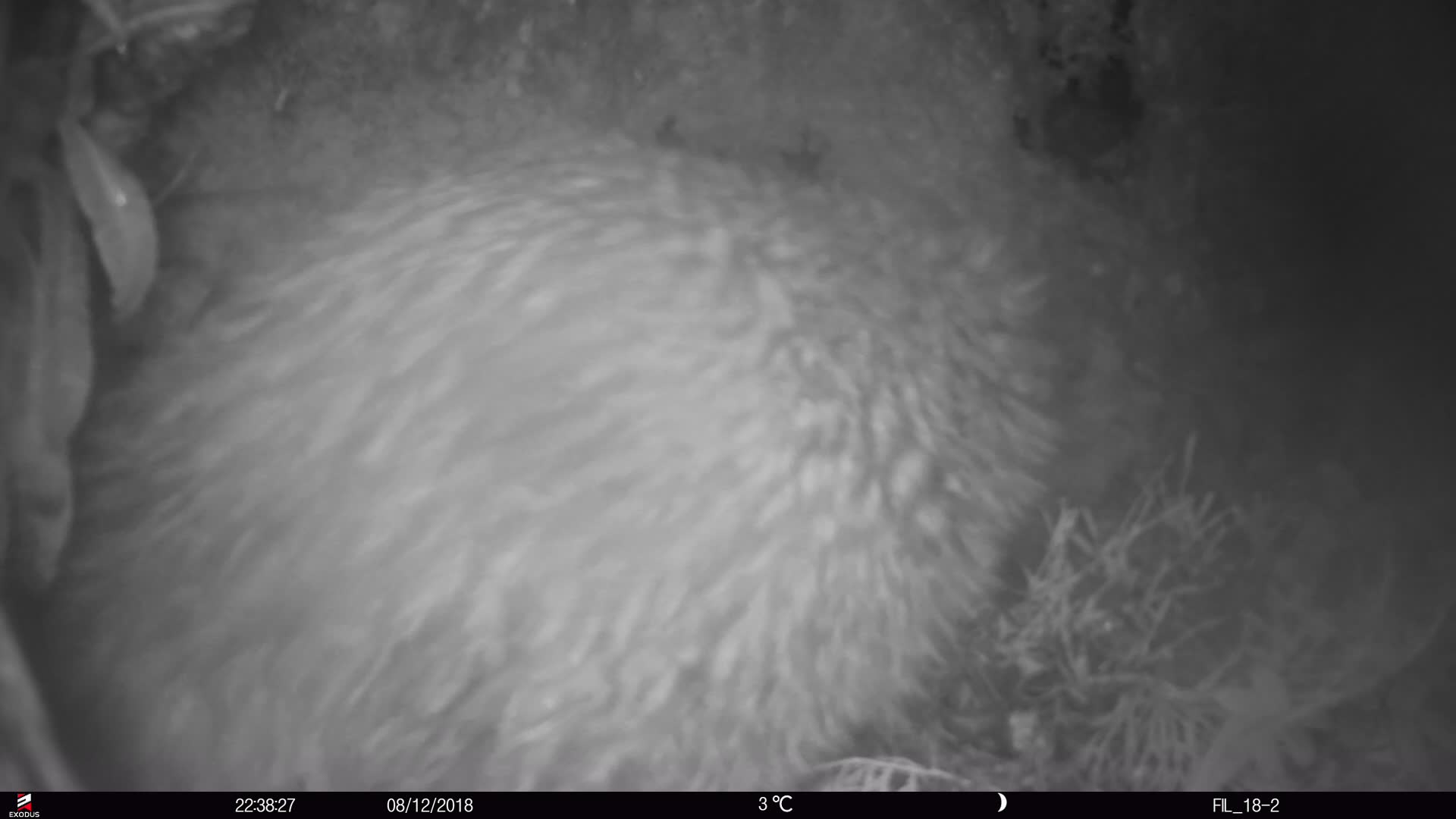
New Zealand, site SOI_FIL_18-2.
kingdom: Animalia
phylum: Chordata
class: Aves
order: Apterygiformes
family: Apterygidae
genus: Apteryx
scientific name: Apteryx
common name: kiwi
Kiwi (Apteryx).